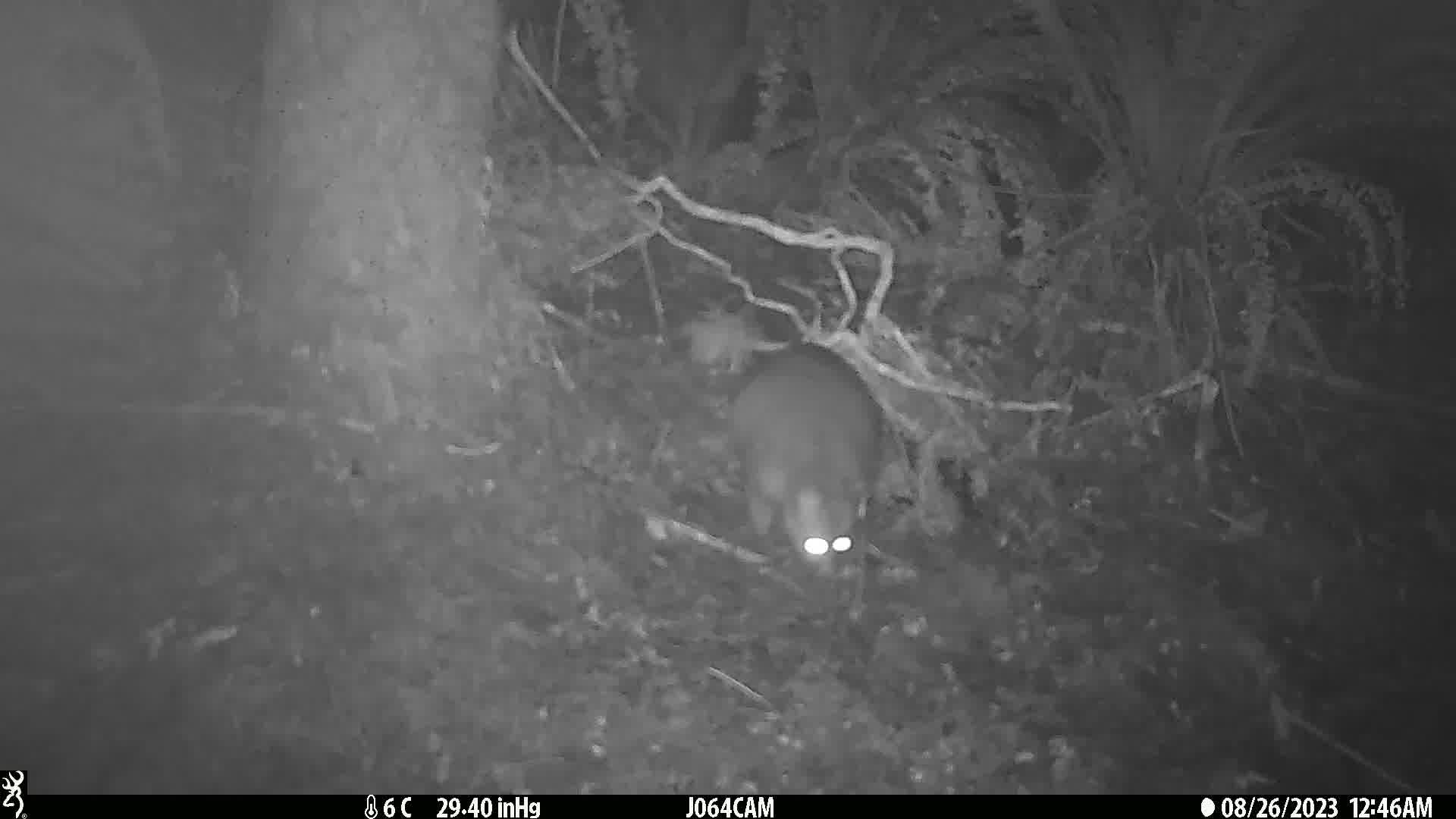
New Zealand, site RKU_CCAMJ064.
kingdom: Animalia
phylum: Chordata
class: Mammalia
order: Diprotodontia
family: Phalangeridae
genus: Trichosurus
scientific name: Trichosurus vulpecula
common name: common brushtail possum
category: possum